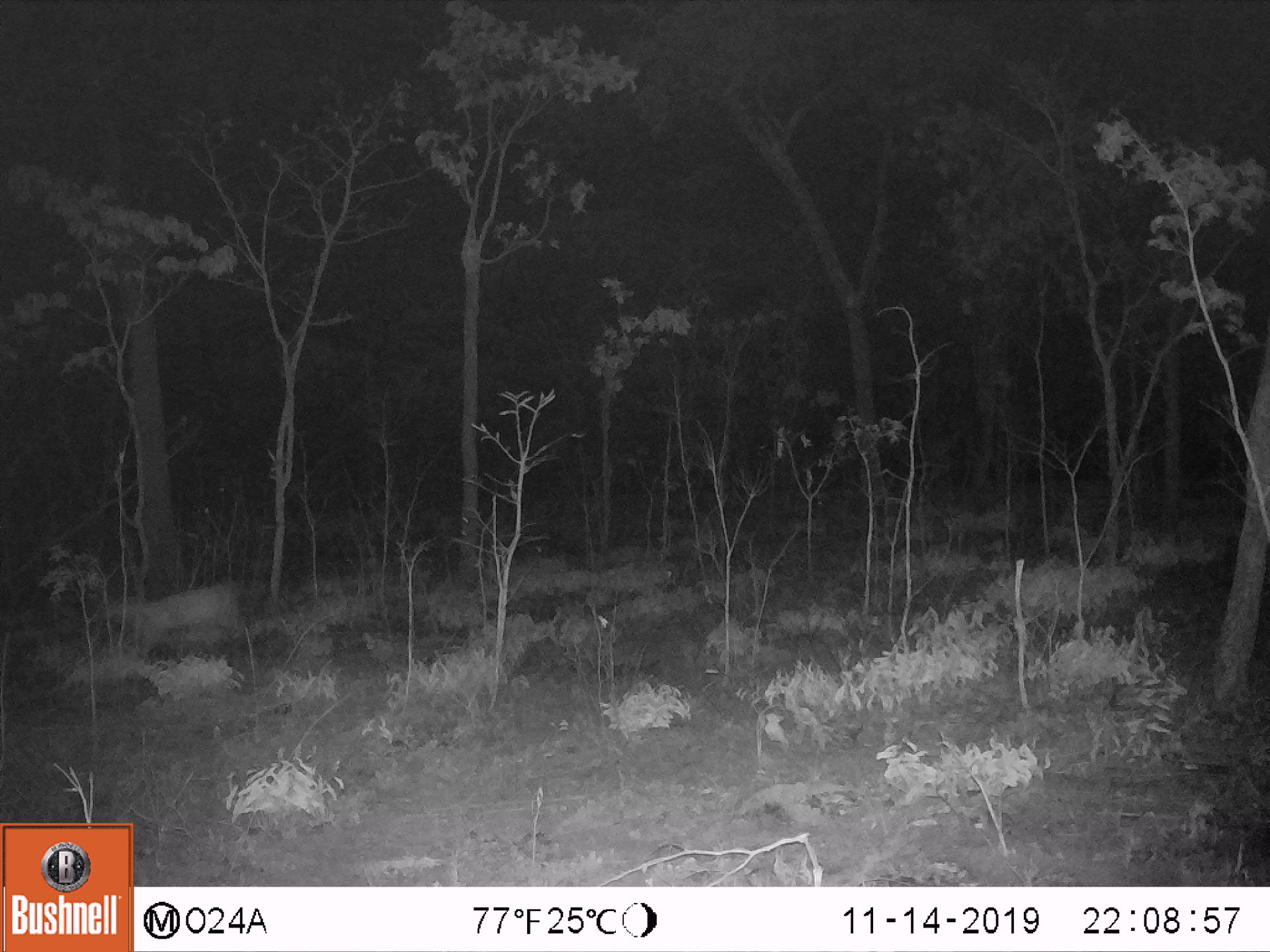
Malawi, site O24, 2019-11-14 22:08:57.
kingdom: Animalia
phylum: Chordata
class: Mammalia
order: Artiodactyla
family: Bovidae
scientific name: Antilopinae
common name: small antelope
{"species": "small antelope (Antilopinae)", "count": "1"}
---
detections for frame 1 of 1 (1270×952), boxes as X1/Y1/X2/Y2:
small antelope: 82/562/257/696